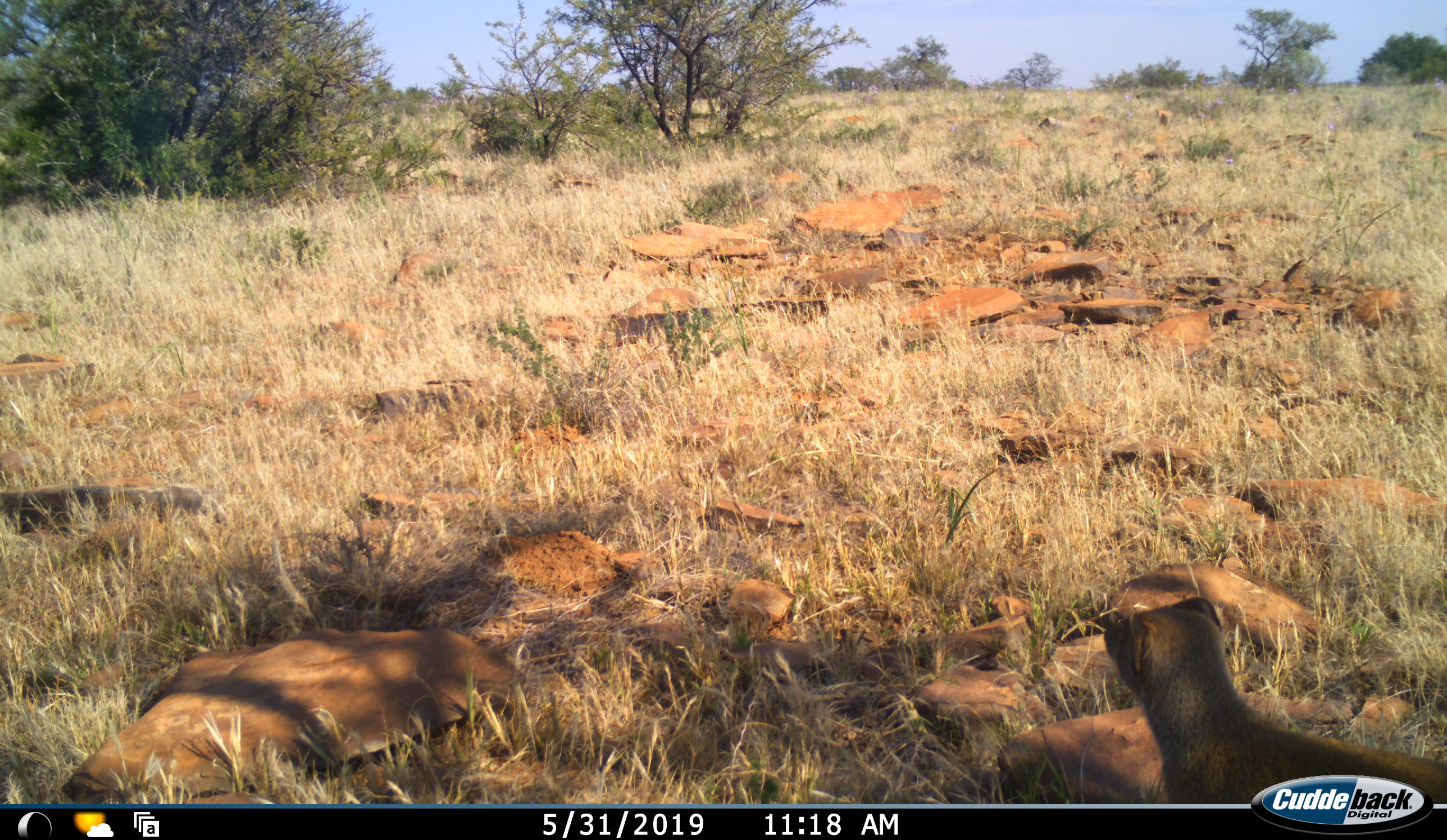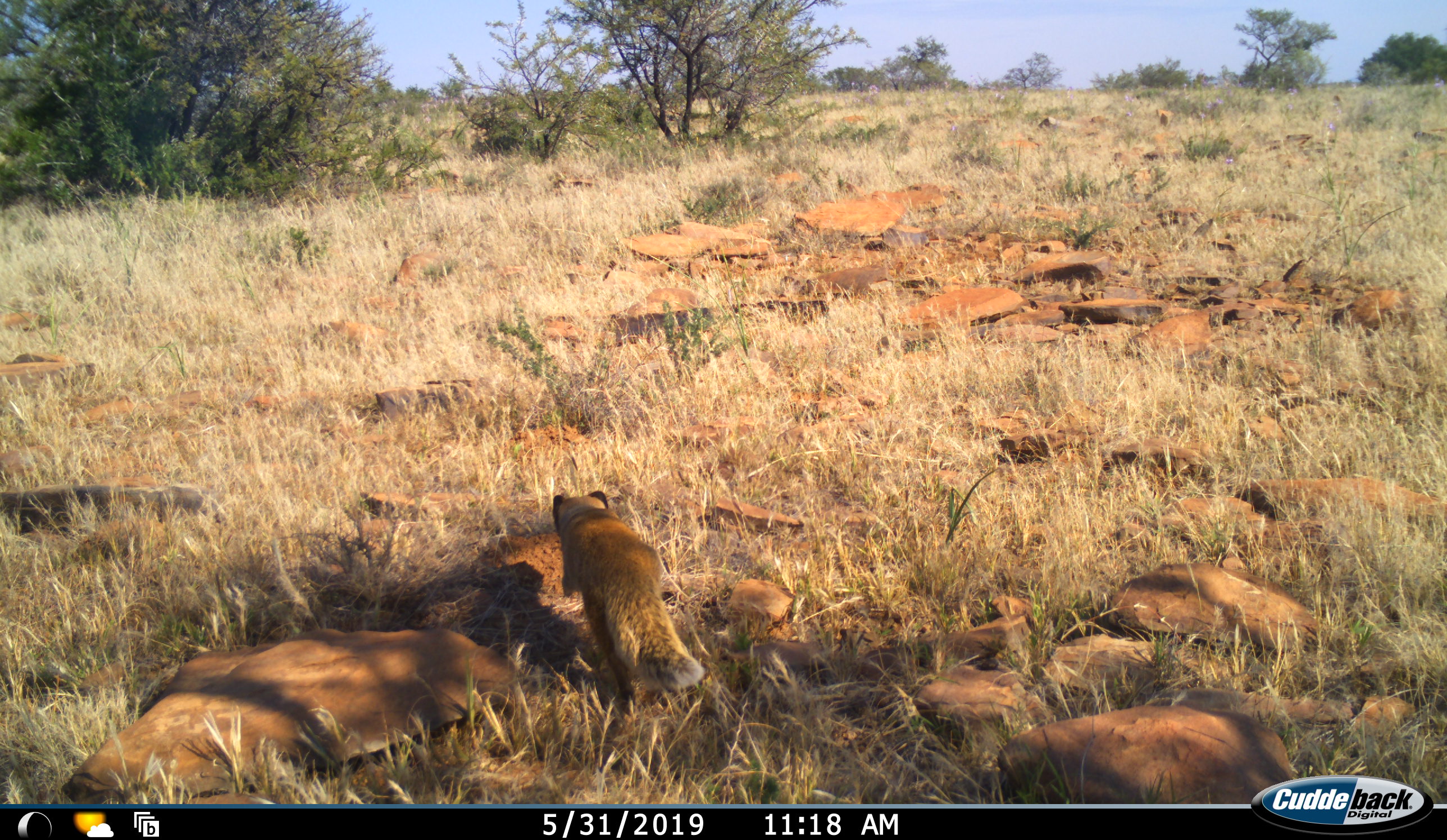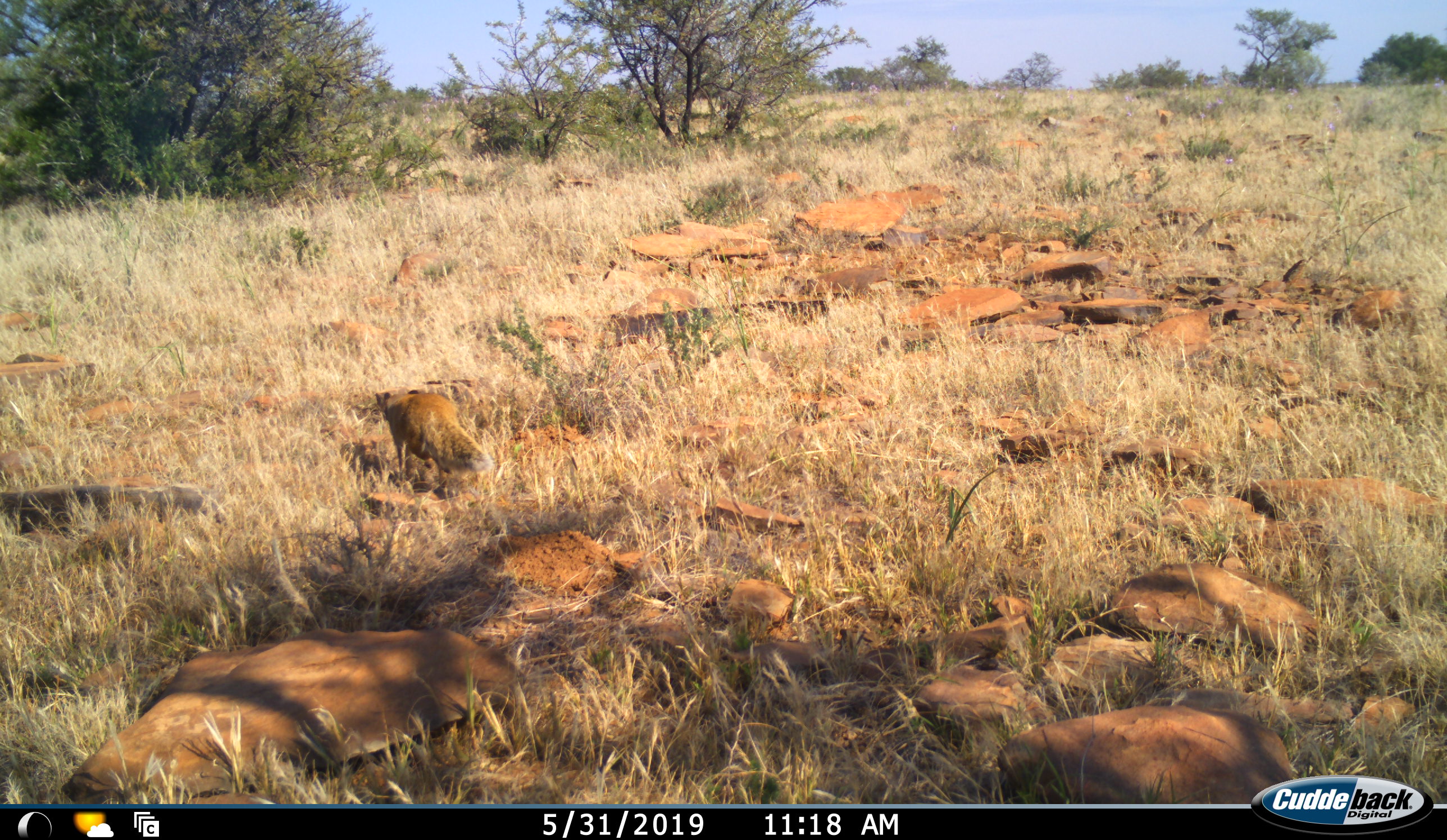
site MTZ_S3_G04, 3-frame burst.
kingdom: Animalia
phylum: Chordata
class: Mammalia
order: Carnivora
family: Herpestidae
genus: Cynictis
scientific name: Cynictis penicillata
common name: yellow mongoose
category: mongooseyellow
Mongooseyellow (yellow mongoose) (Cynictis penicillata), count 1. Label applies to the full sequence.